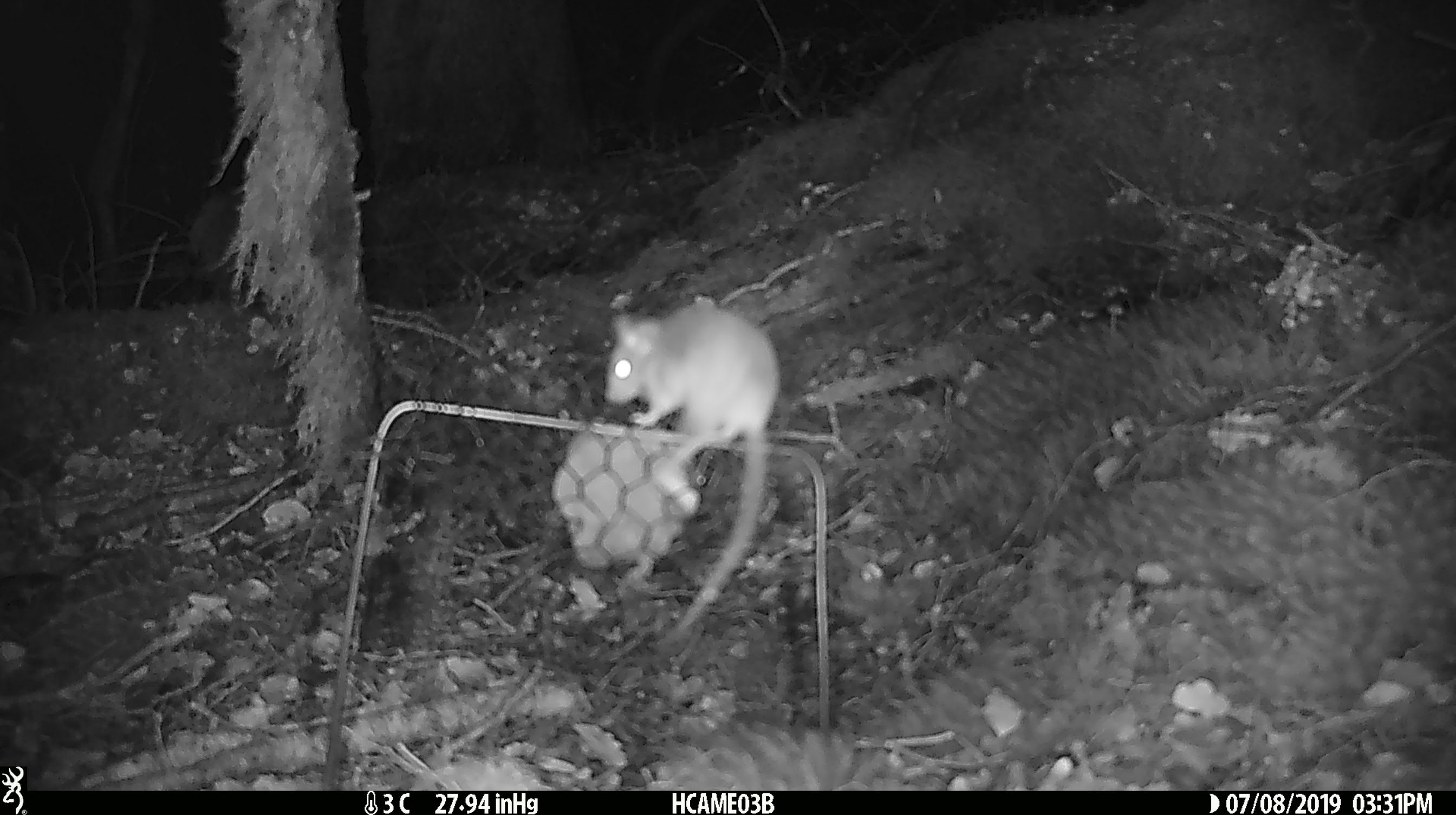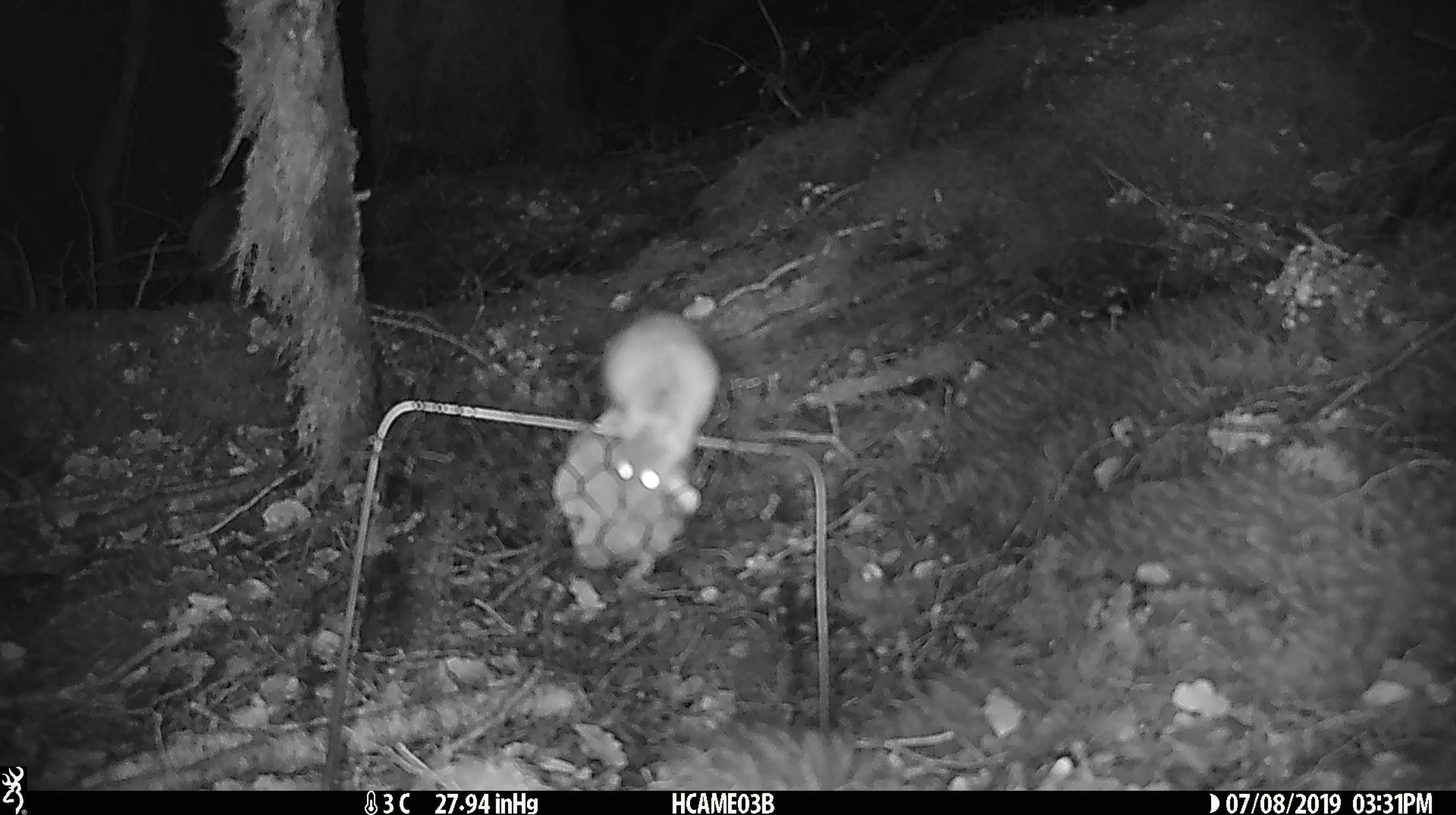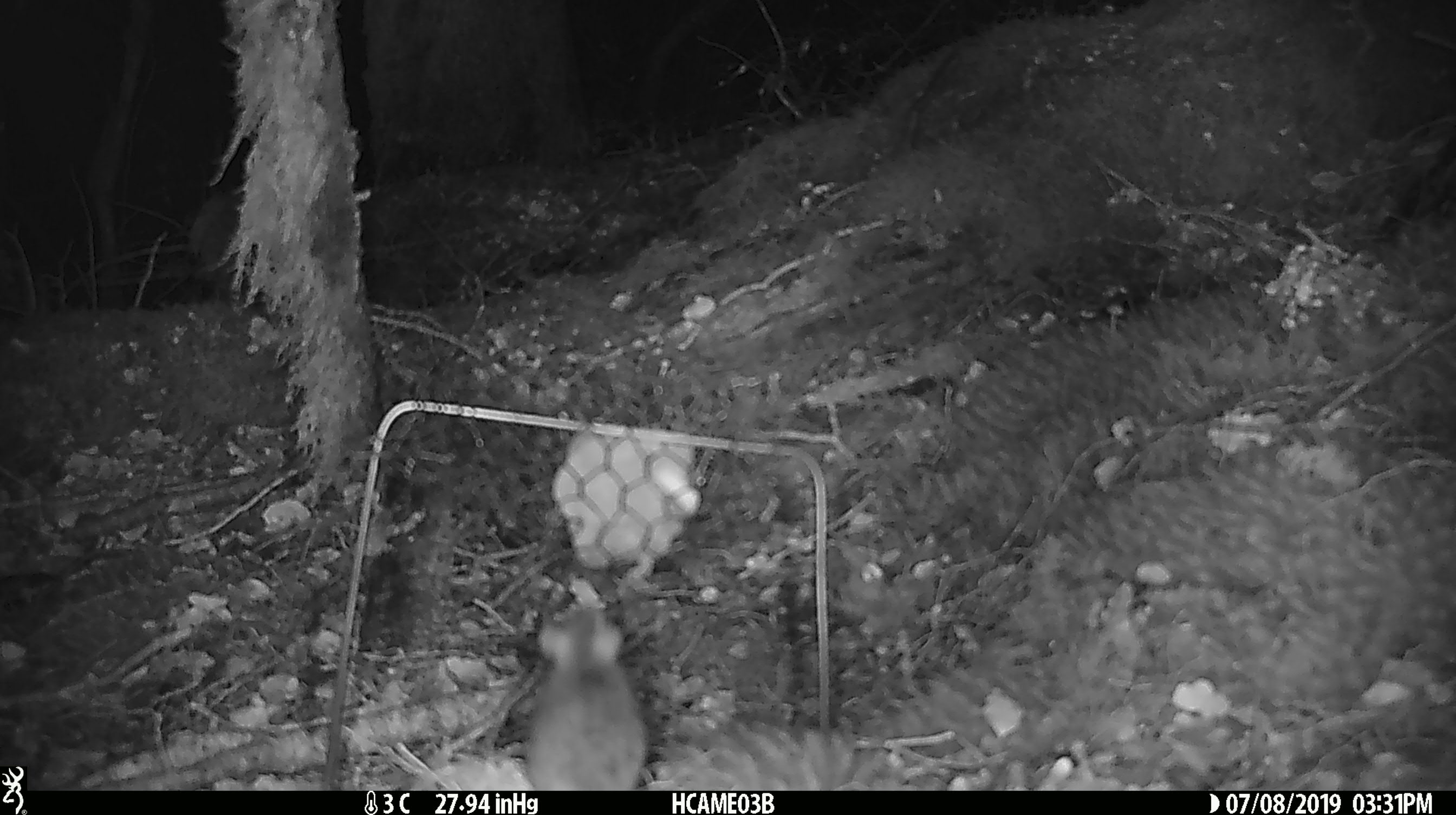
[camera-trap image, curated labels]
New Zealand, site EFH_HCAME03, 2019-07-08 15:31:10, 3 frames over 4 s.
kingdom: Animalia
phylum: Chordata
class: Mammalia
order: Rodentia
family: Muridae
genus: Mus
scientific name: Mus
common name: mouse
Mouse (Mus).